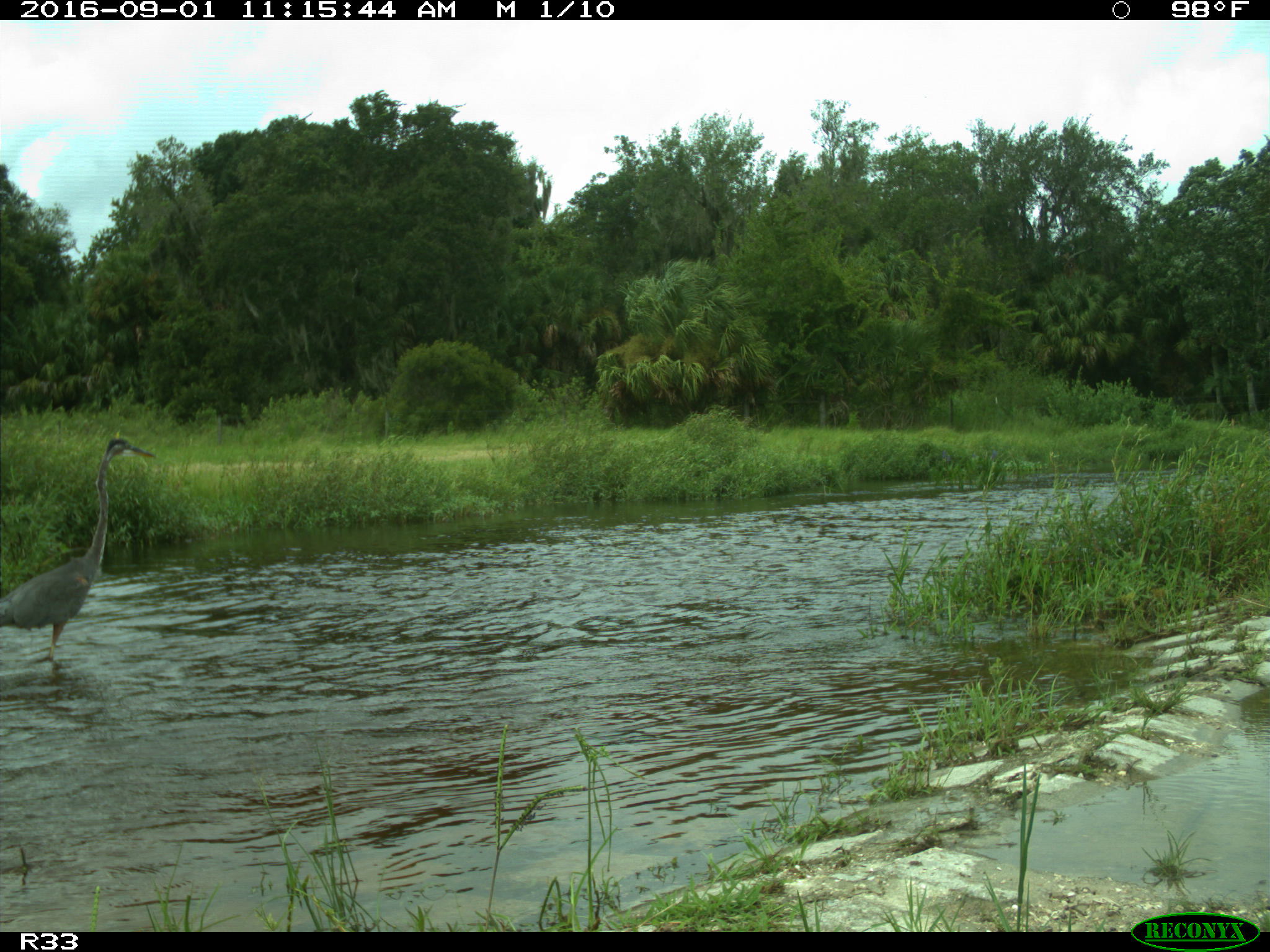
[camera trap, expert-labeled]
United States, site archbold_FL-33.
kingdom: Animalia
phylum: Chordata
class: Aves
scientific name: Aves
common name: birds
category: unidentified bird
Unidentified bird (birds) (Aves).